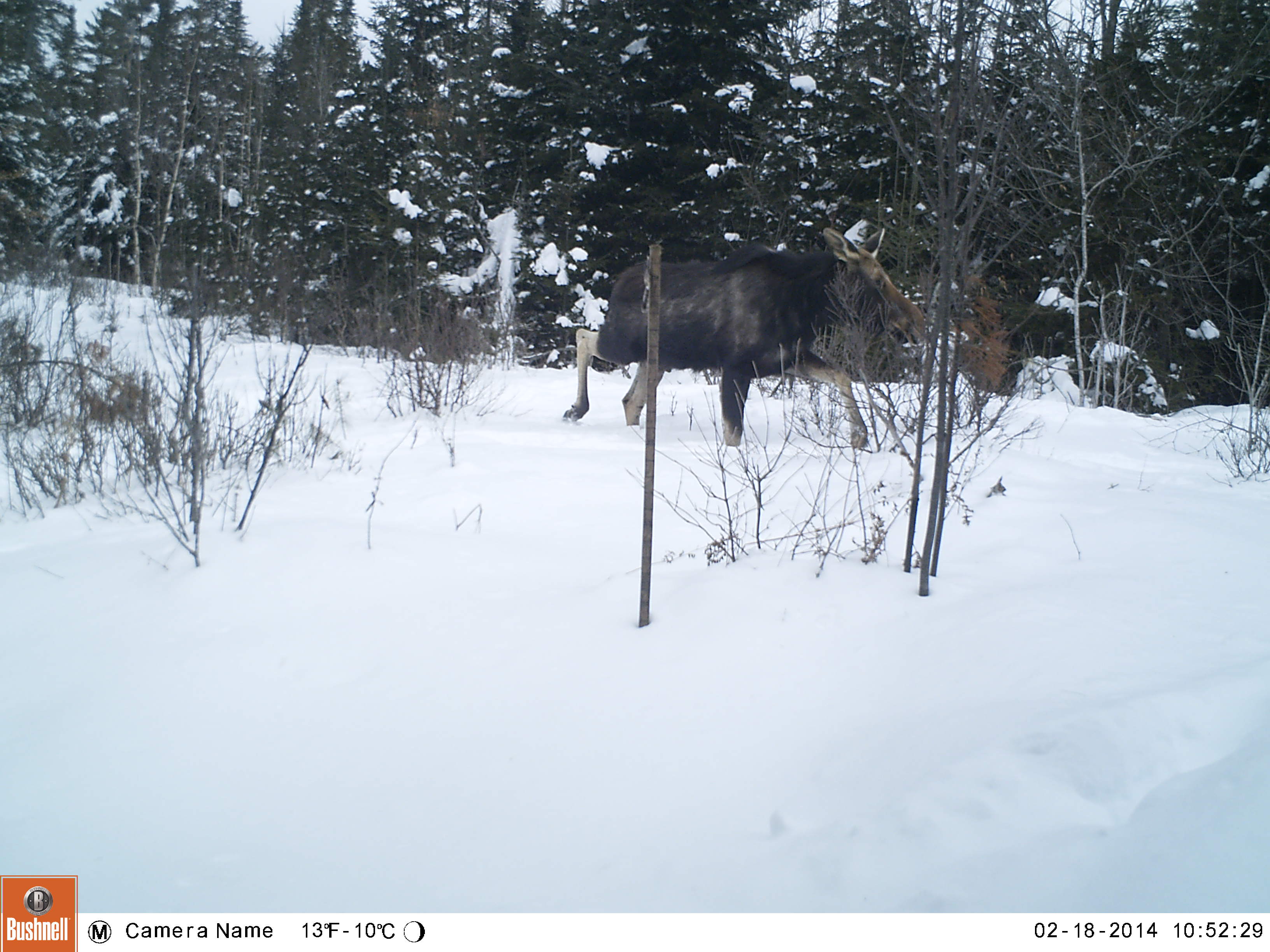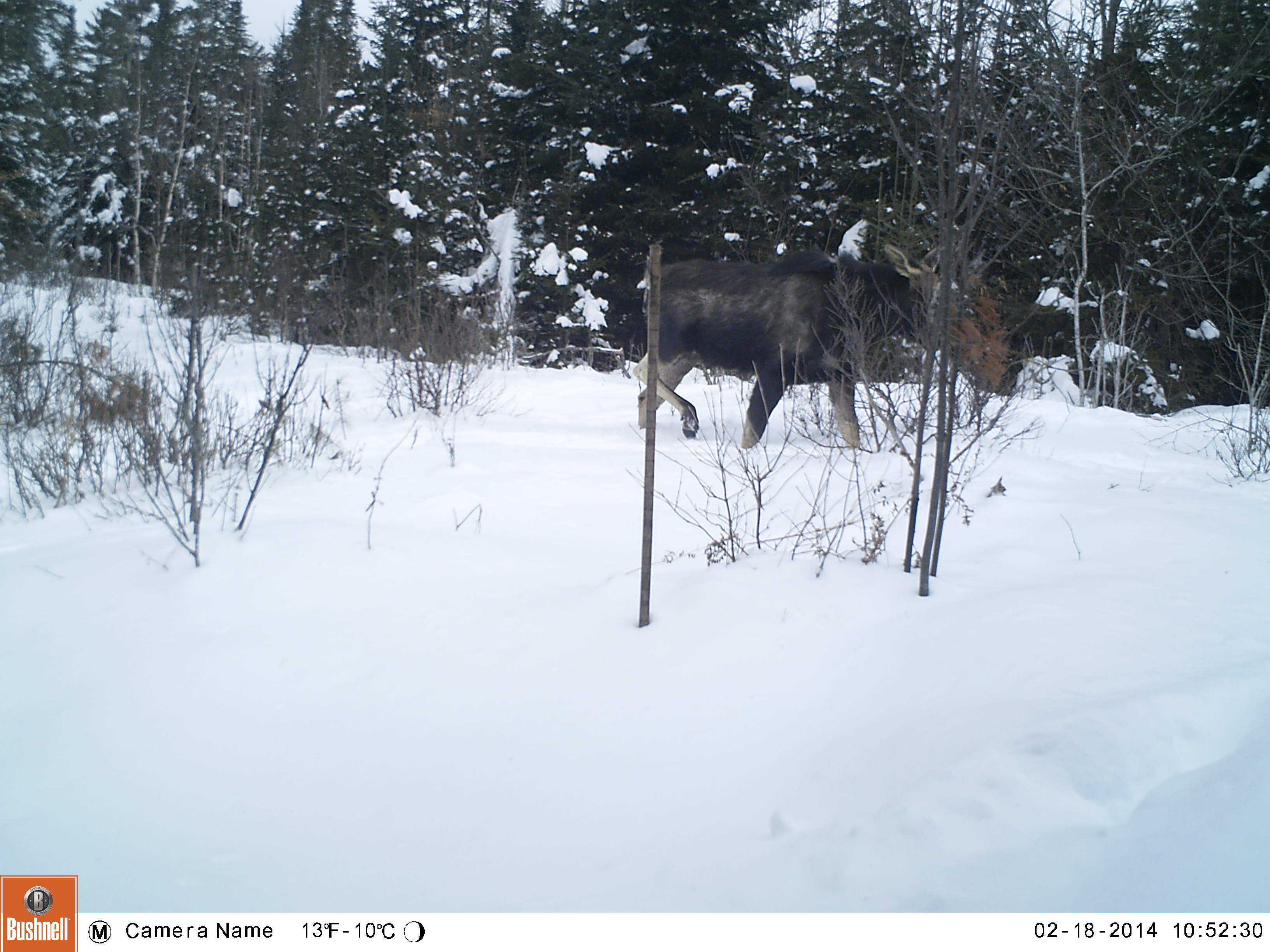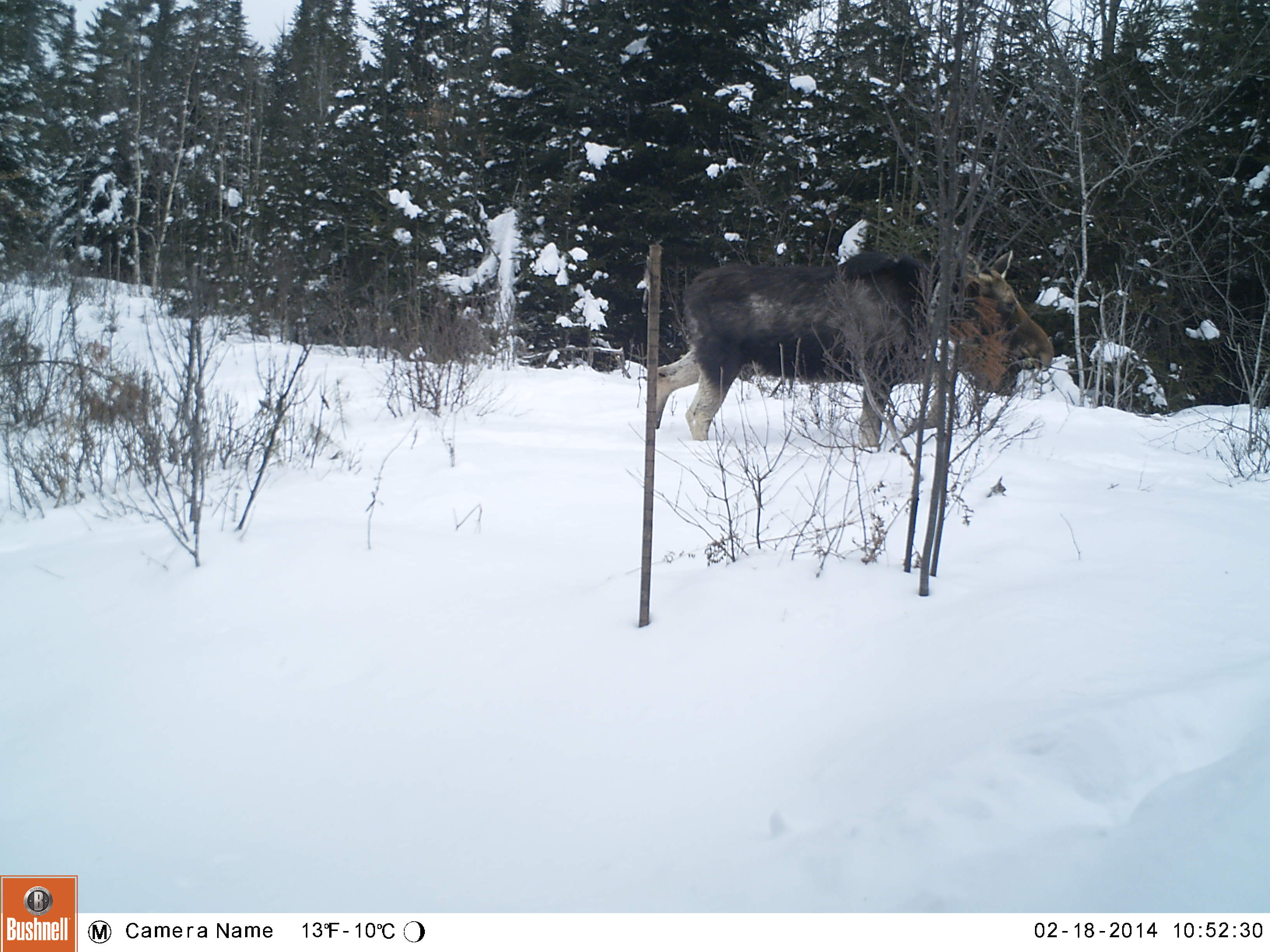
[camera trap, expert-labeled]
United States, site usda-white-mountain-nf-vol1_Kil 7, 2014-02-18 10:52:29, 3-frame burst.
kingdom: Animalia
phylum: Chordata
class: Mammalia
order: Artiodactyla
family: Cervidae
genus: Alces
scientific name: Alces alces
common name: moose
Moose (Alces alces).